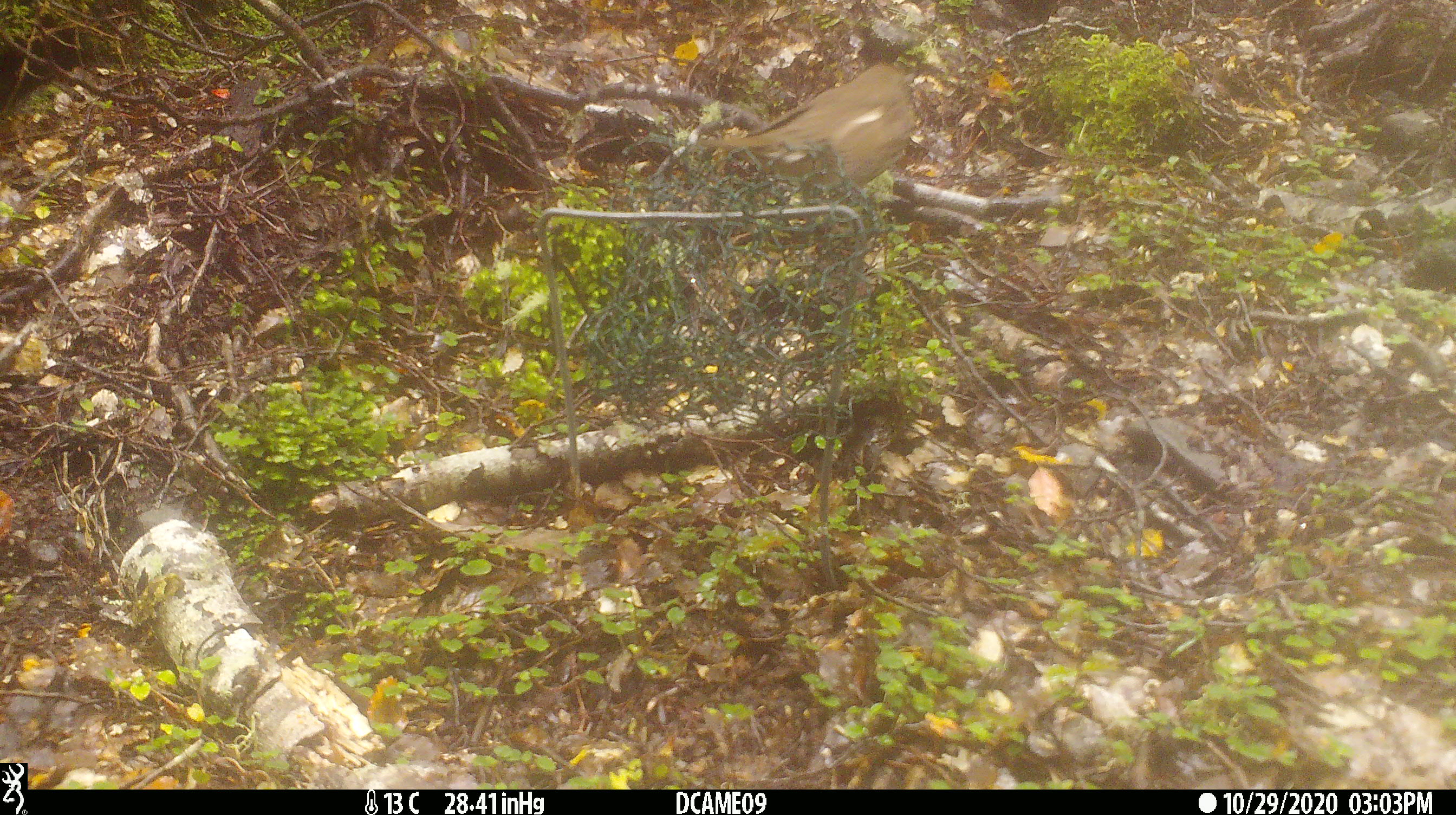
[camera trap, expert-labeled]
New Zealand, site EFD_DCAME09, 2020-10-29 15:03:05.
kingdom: Animalia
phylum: Chordata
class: Aves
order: Passeriformes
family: Turdidae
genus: Turdus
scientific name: Turdus philomelos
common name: song thrush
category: thrush